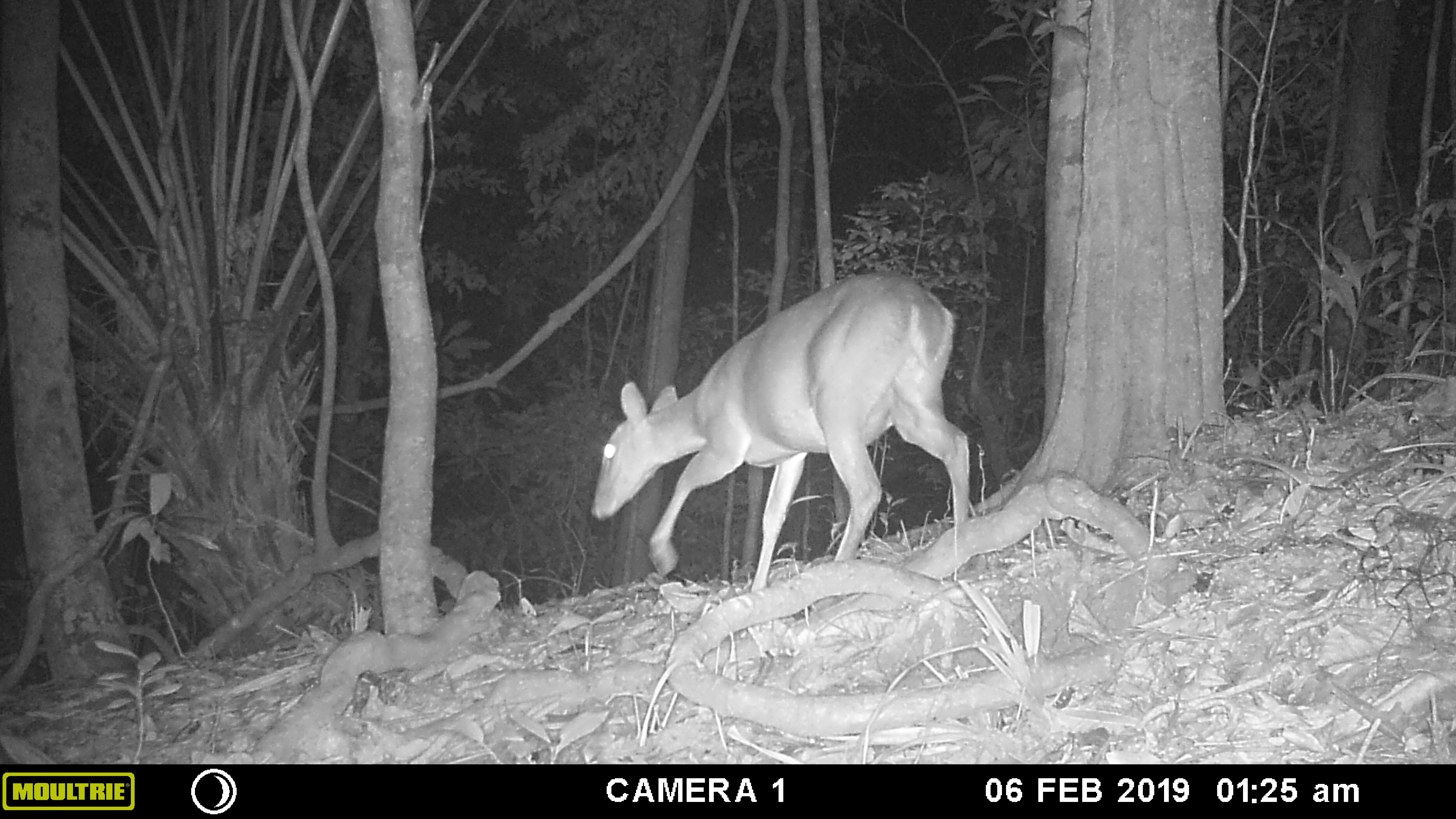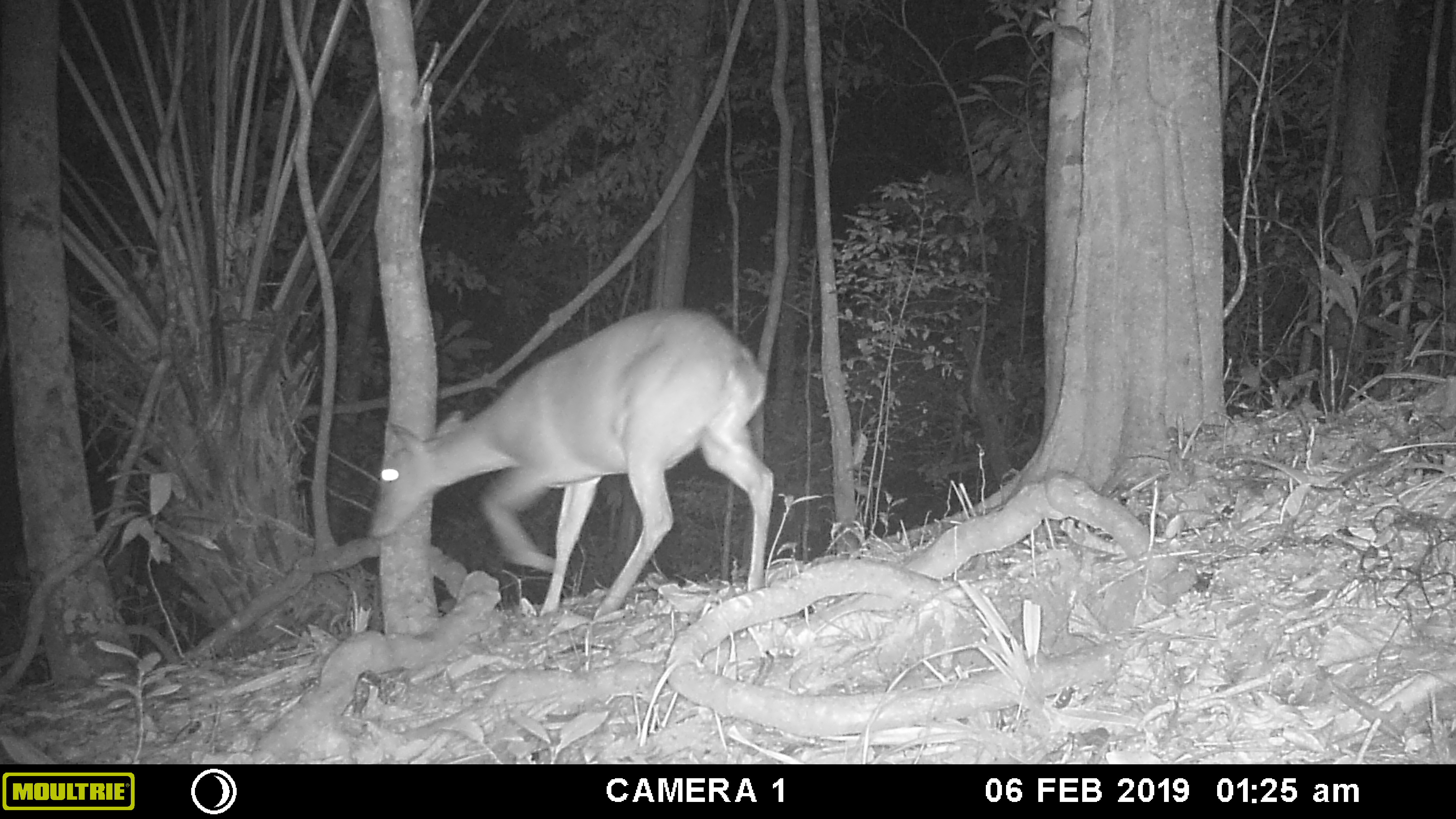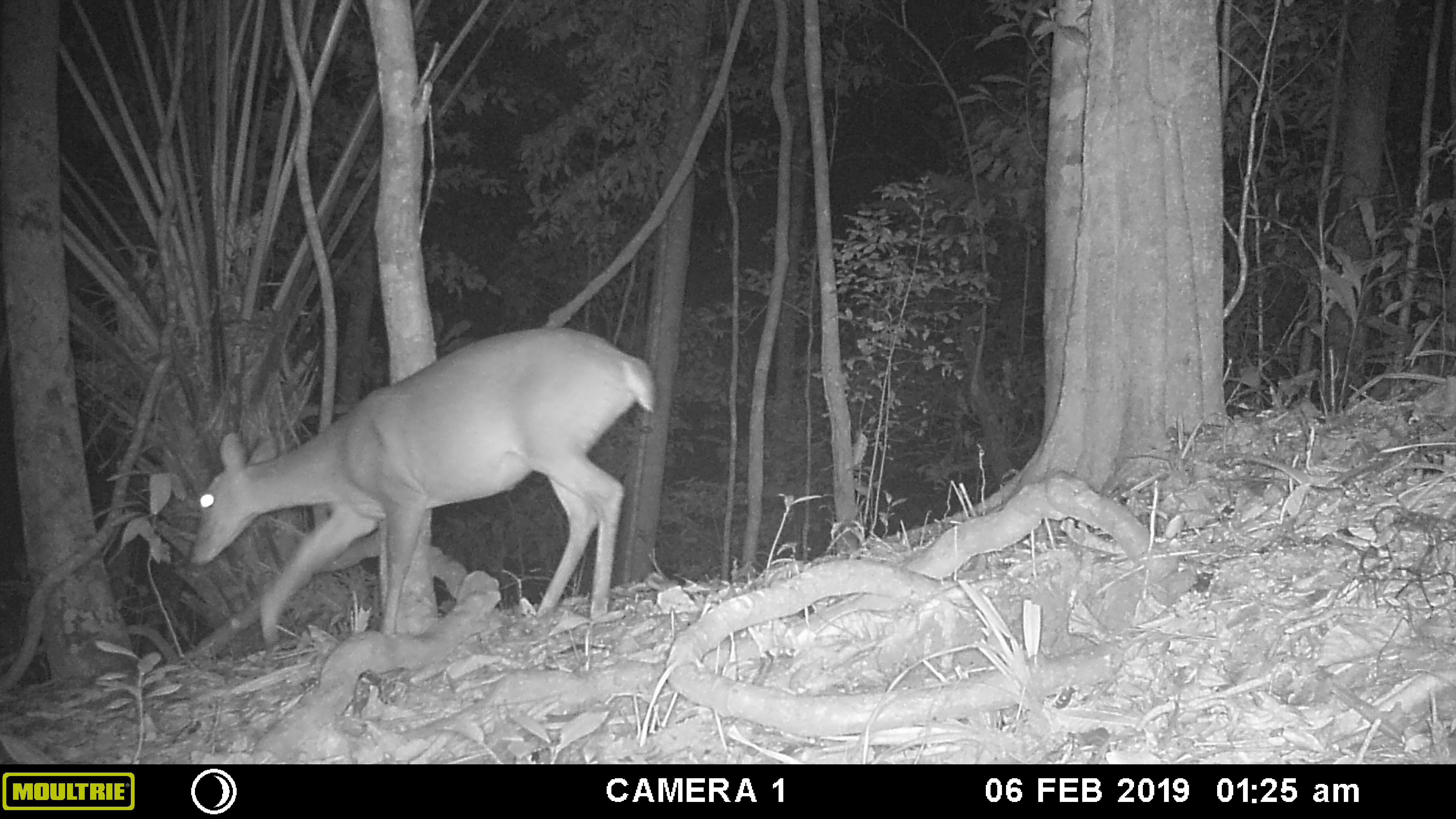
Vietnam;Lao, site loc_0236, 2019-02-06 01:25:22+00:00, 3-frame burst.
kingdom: Animalia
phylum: Chordata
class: Mammalia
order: Artiodactyla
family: Cervidae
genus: Muntiacus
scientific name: Muntiacus vuquangensis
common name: large-antlered muntjac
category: large antlered muntjac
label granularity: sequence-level